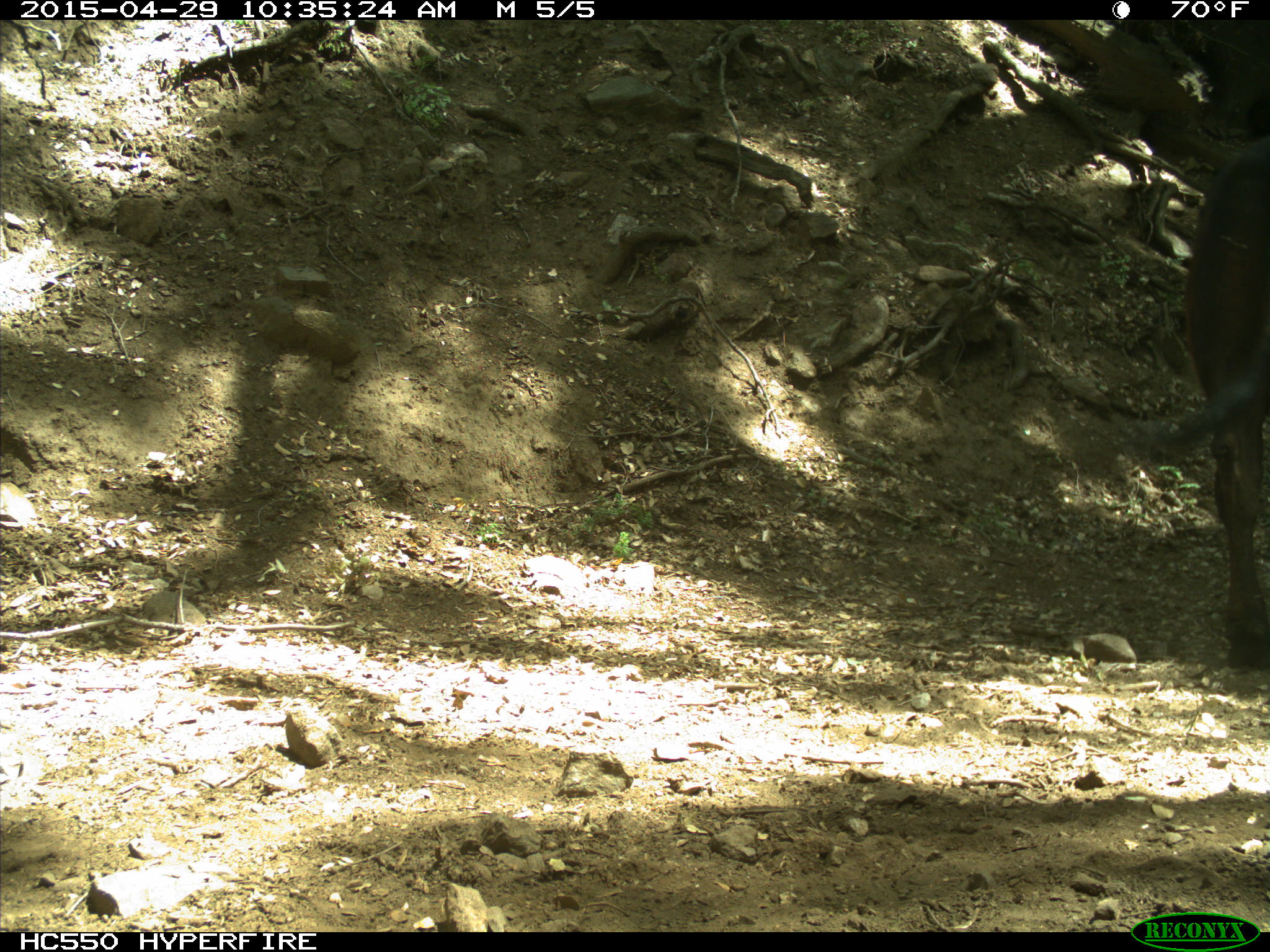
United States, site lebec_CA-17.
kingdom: Animalia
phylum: Chordata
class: Mammalia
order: Artiodactyla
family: Bovidae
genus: Bos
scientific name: Bos taurus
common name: domestic cow